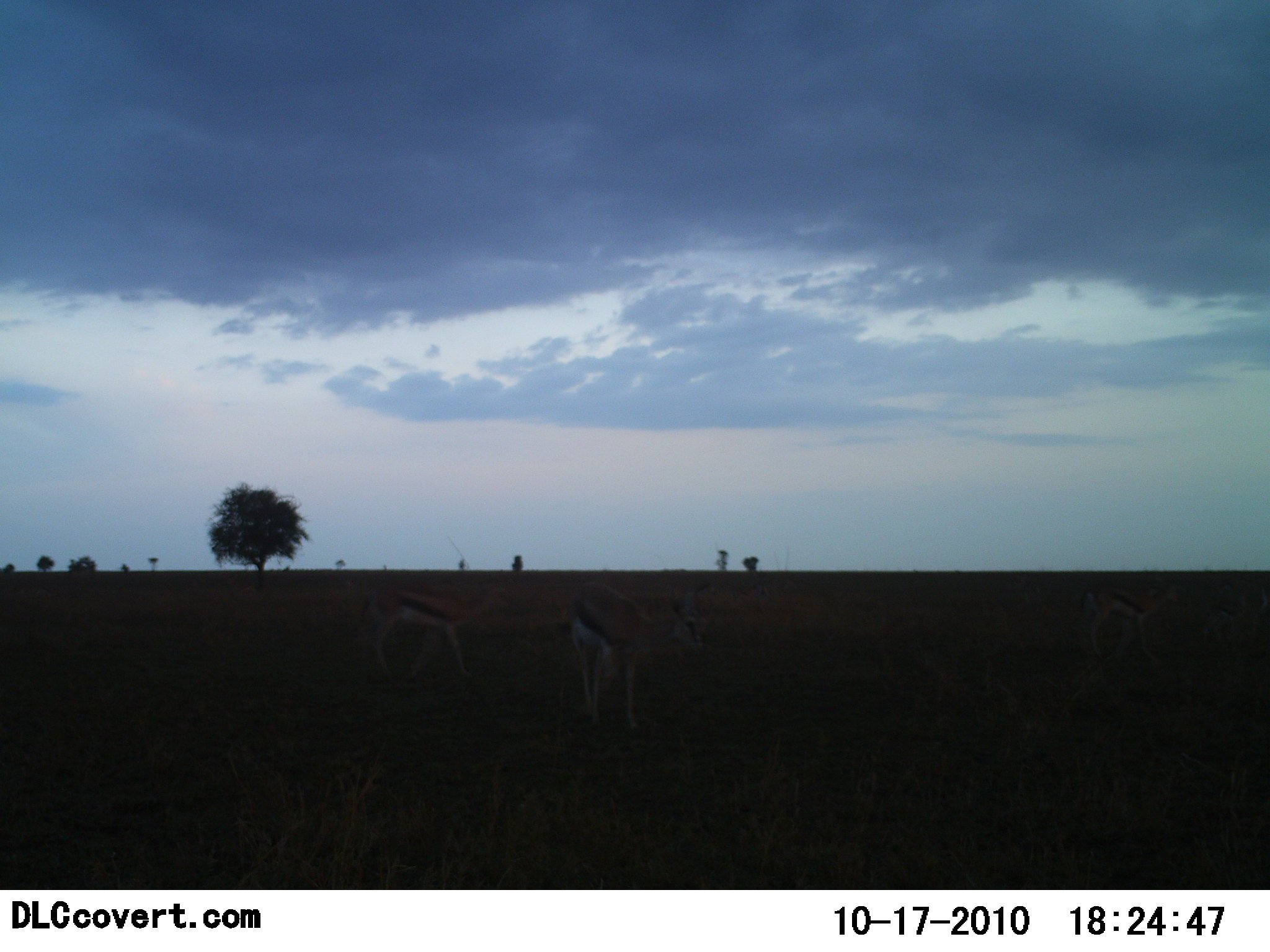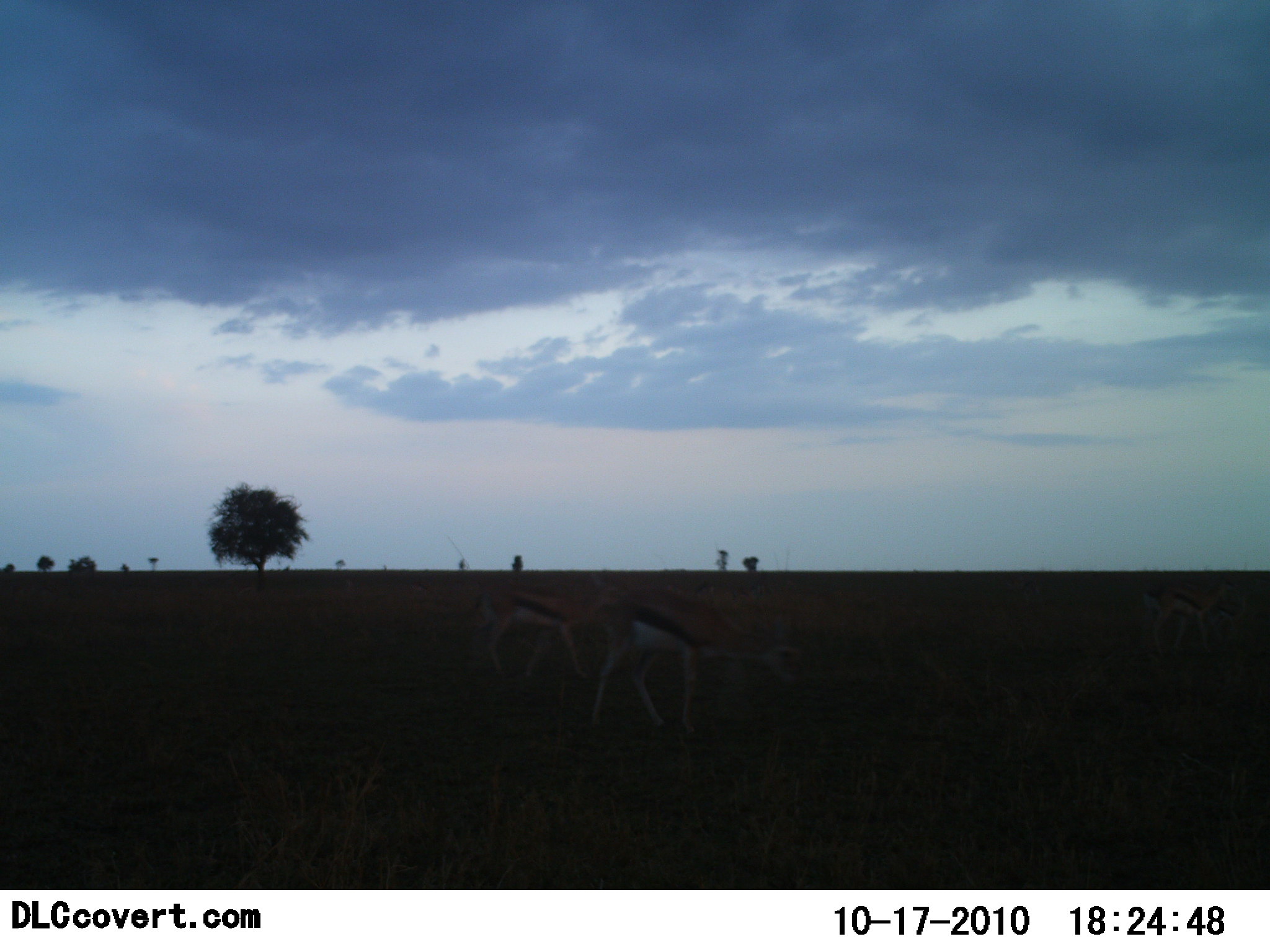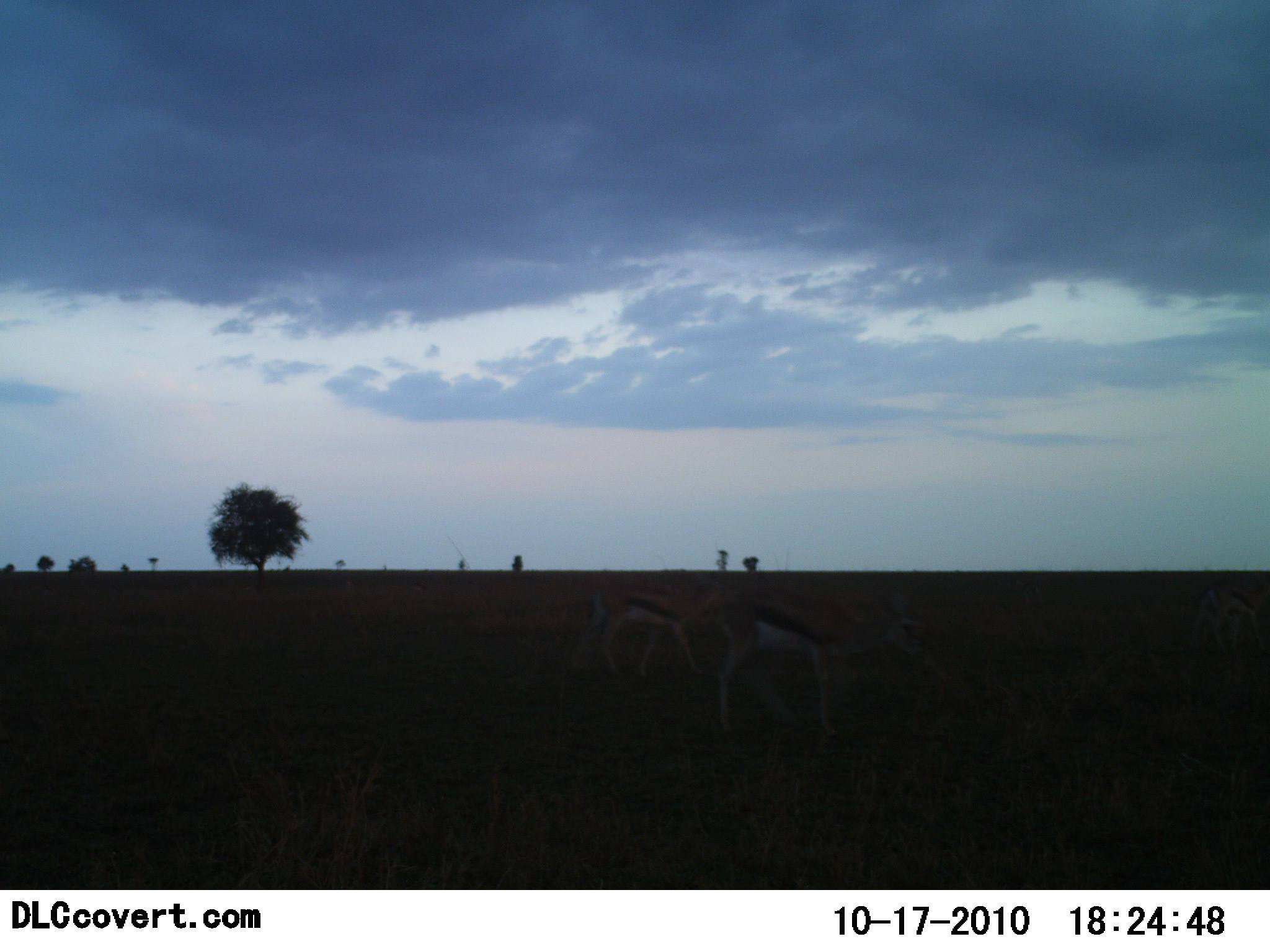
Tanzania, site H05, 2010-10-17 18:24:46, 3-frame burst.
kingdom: Animalia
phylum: Chordata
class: Mammalia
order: Artiodactyla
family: Bovidae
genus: Eudorcas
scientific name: Eudorcas thomsonii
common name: thomson's gazelle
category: gazellethomsons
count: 2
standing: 0%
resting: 0%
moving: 78%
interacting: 0%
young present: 0%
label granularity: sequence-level